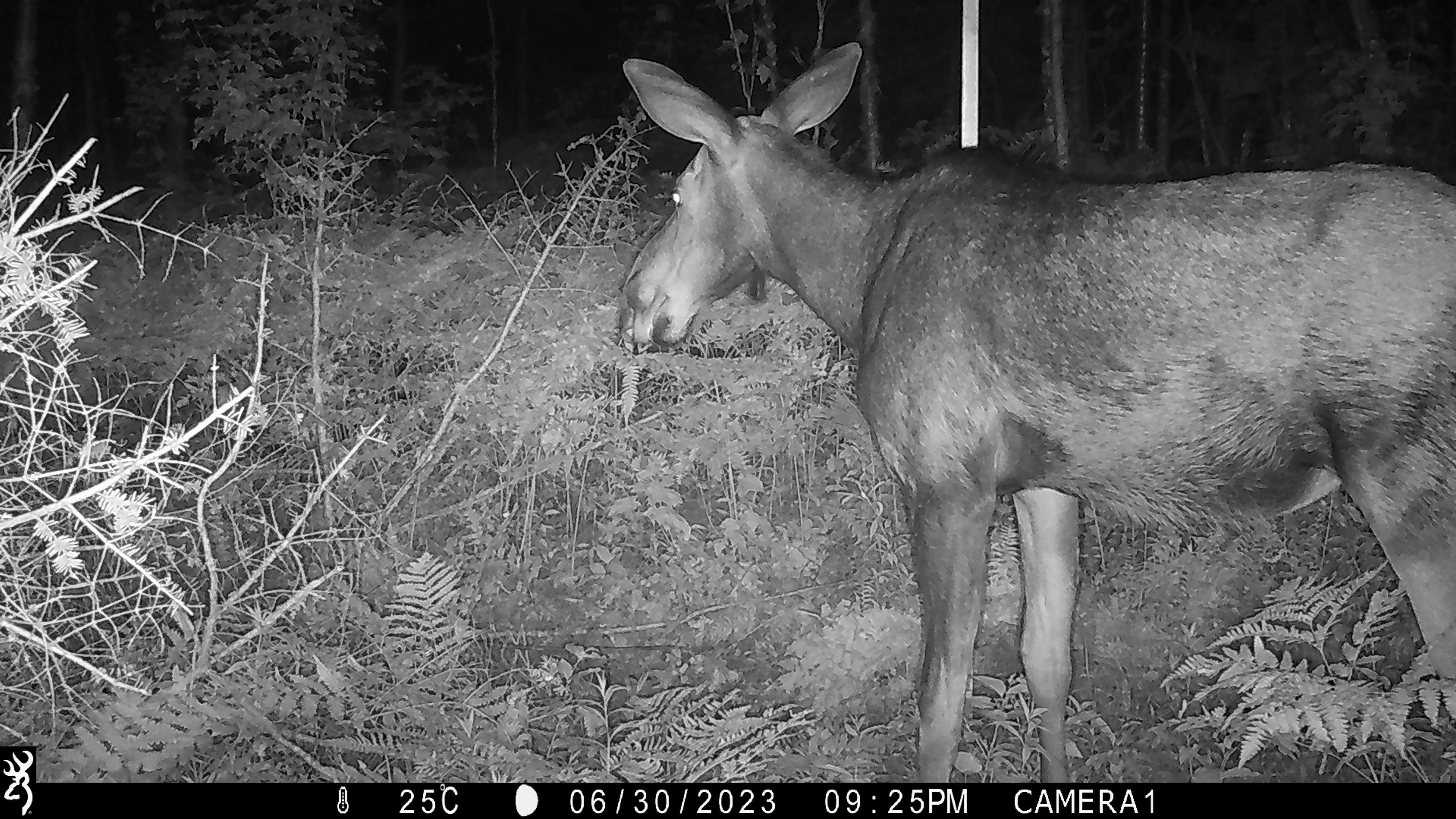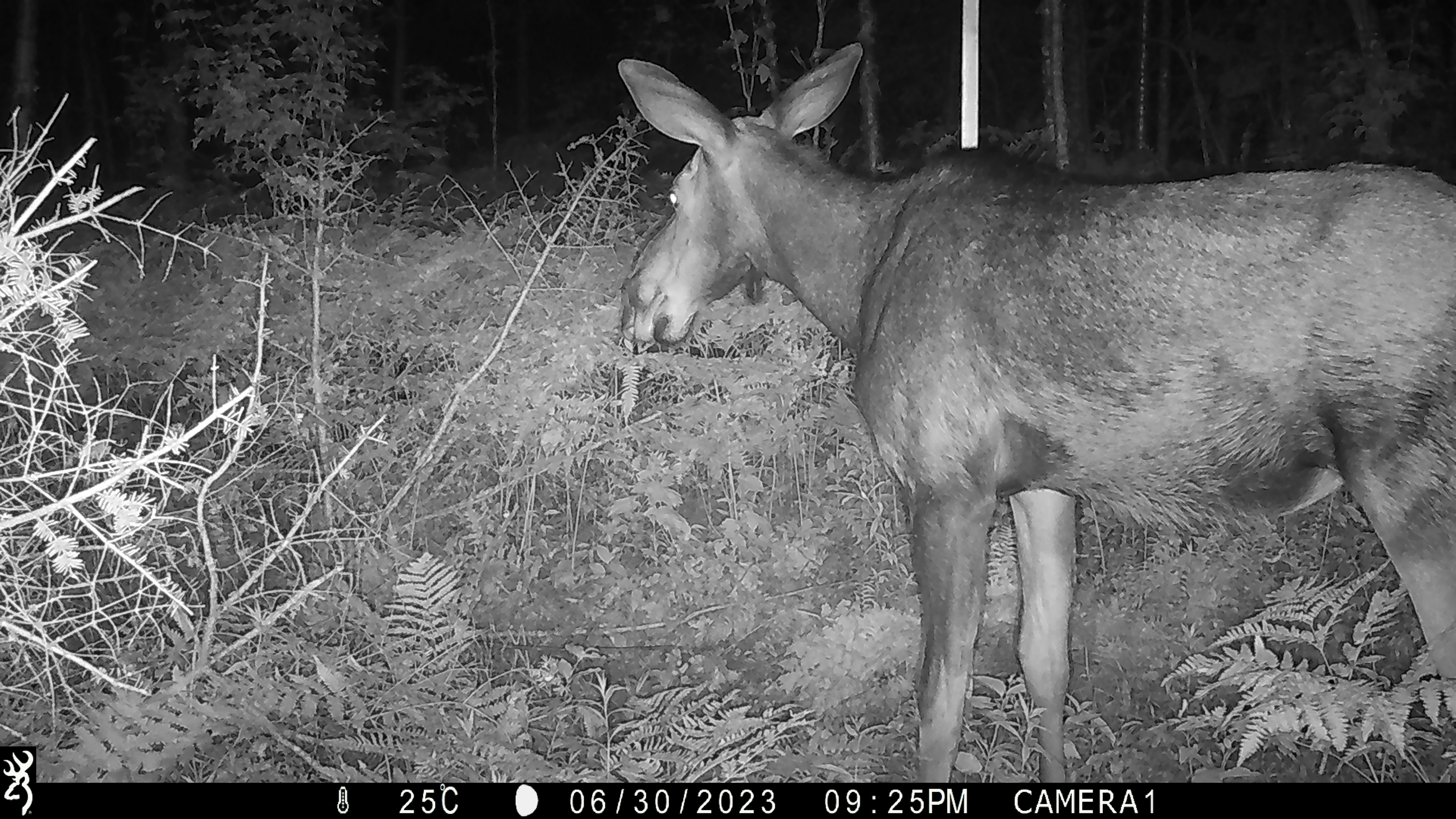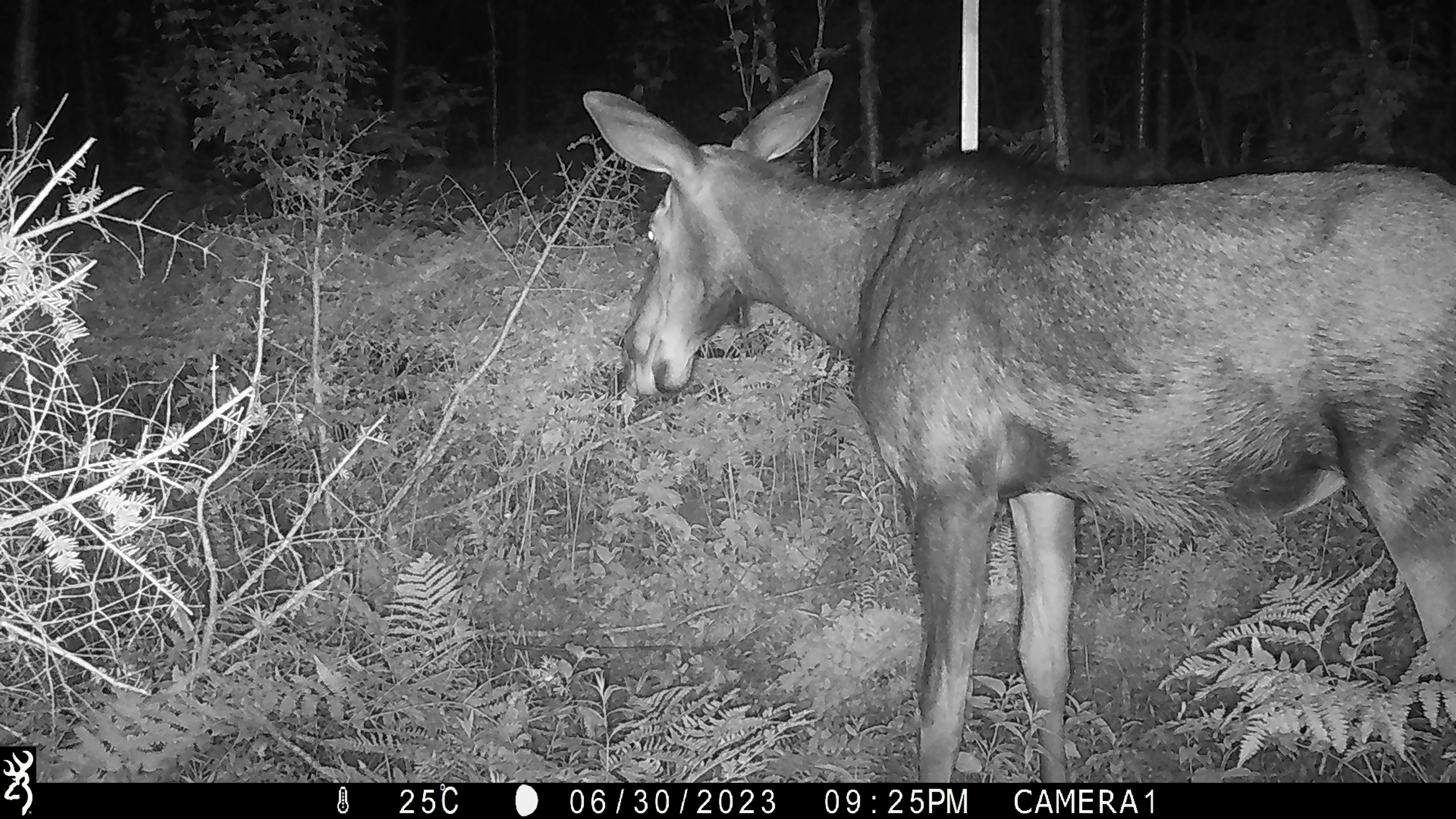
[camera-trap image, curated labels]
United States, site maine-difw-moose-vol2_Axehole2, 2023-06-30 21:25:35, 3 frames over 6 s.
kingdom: Animalia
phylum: Chordata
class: Mammalia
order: Artiodactyla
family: Cervidae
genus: Alces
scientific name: Alces alces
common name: moose